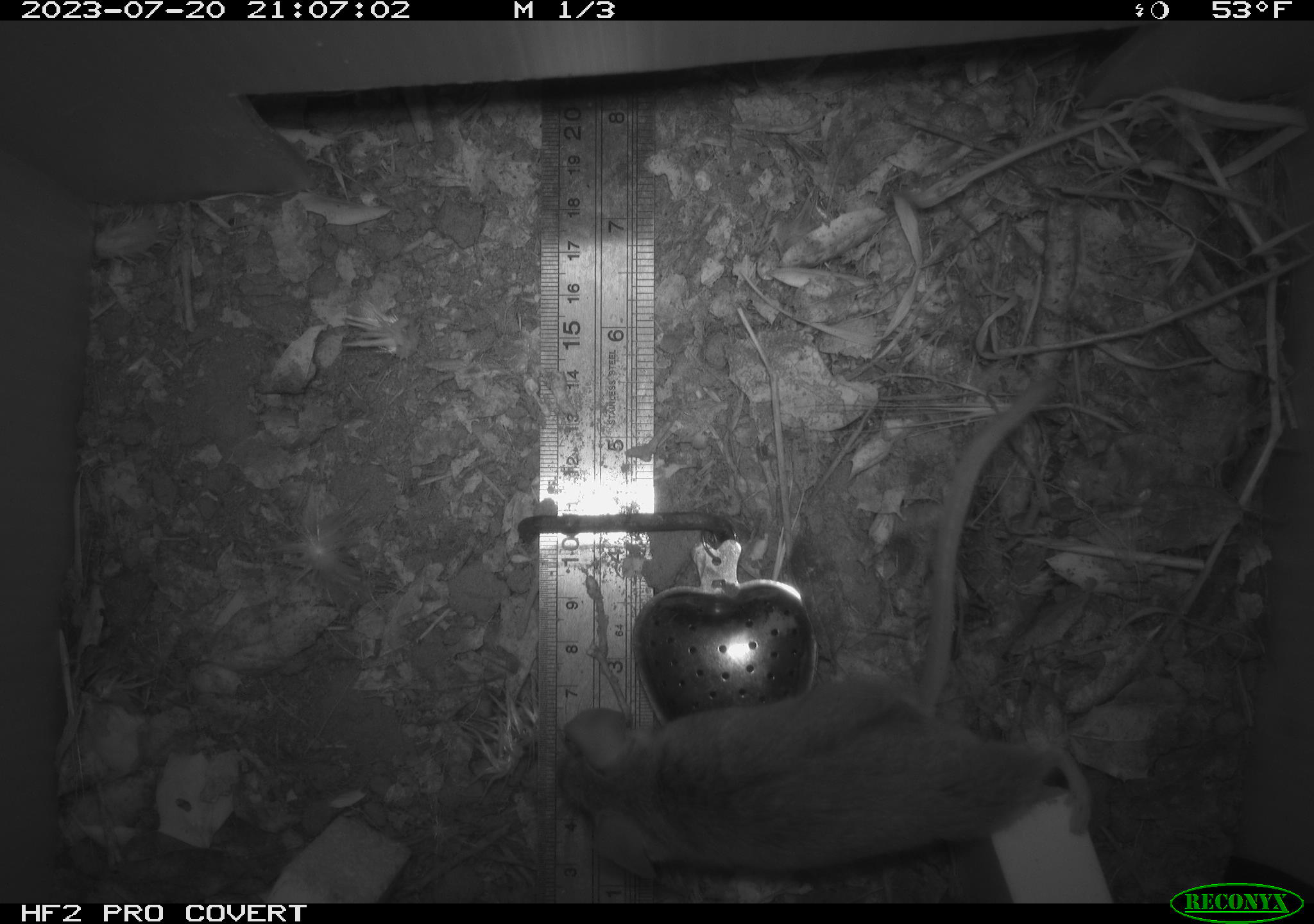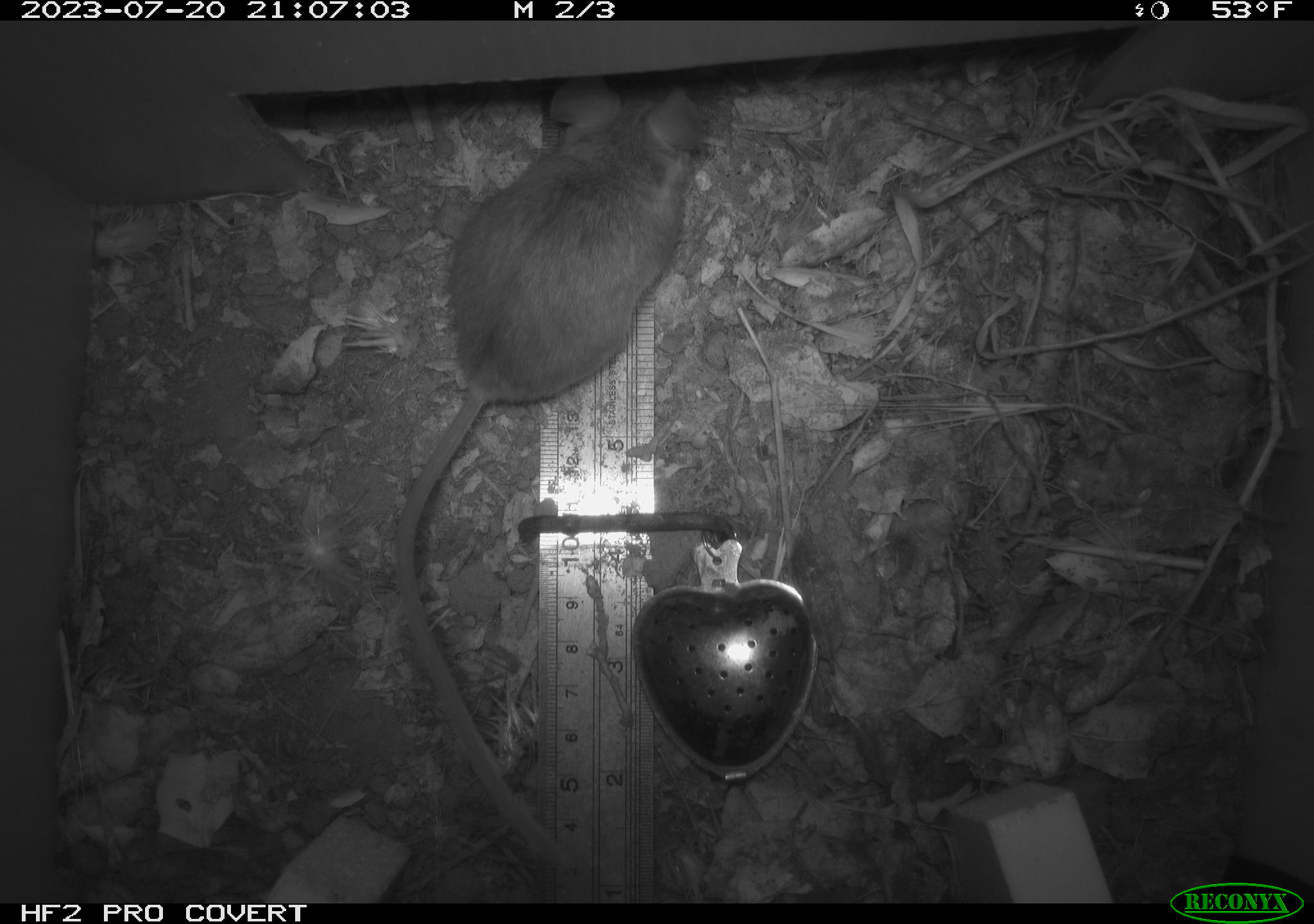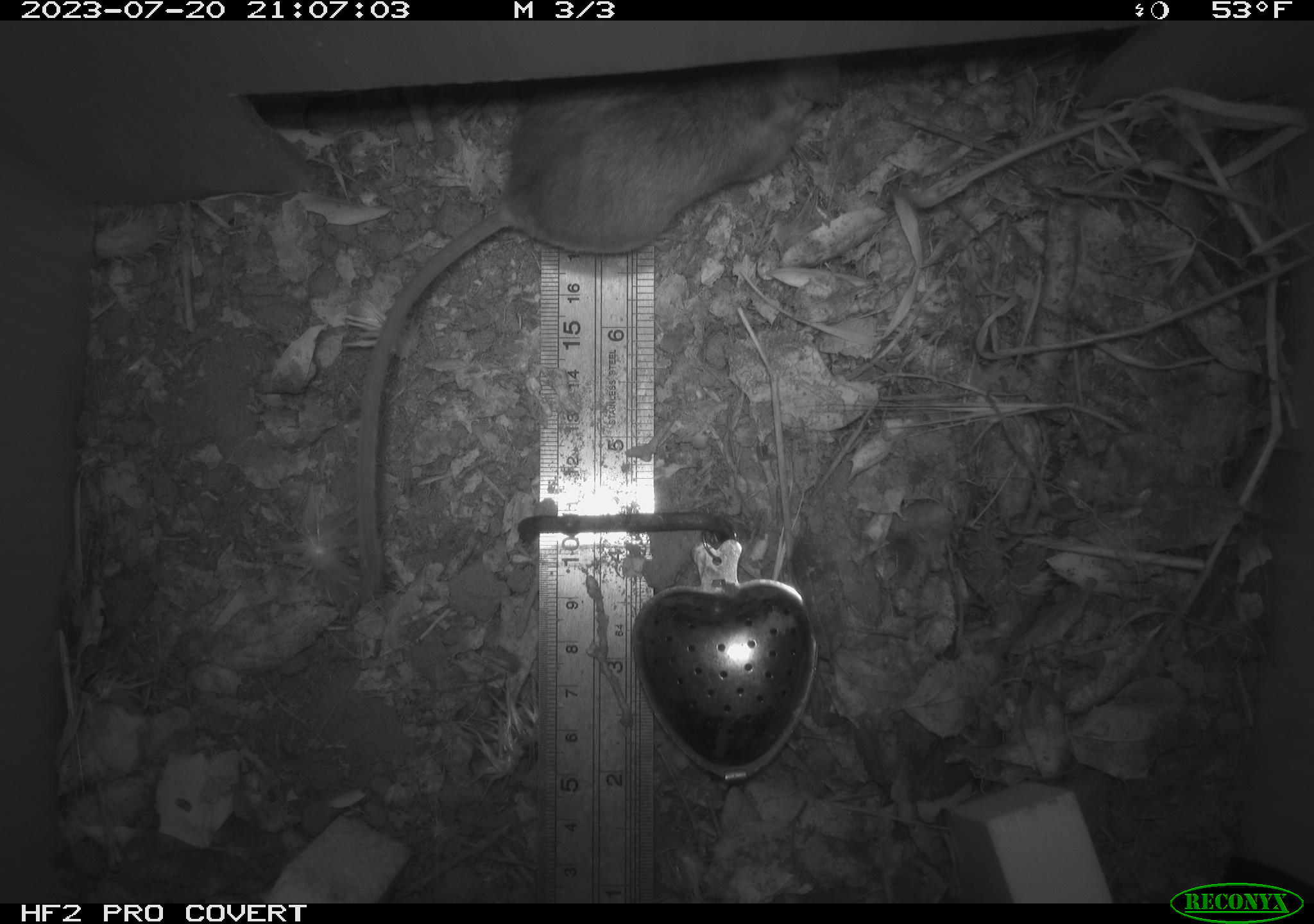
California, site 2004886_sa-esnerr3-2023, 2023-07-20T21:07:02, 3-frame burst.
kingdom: Animalia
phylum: Chordata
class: Mammalia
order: Rodentia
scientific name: Rodentia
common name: mouse species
Mouse species (Rodentia).